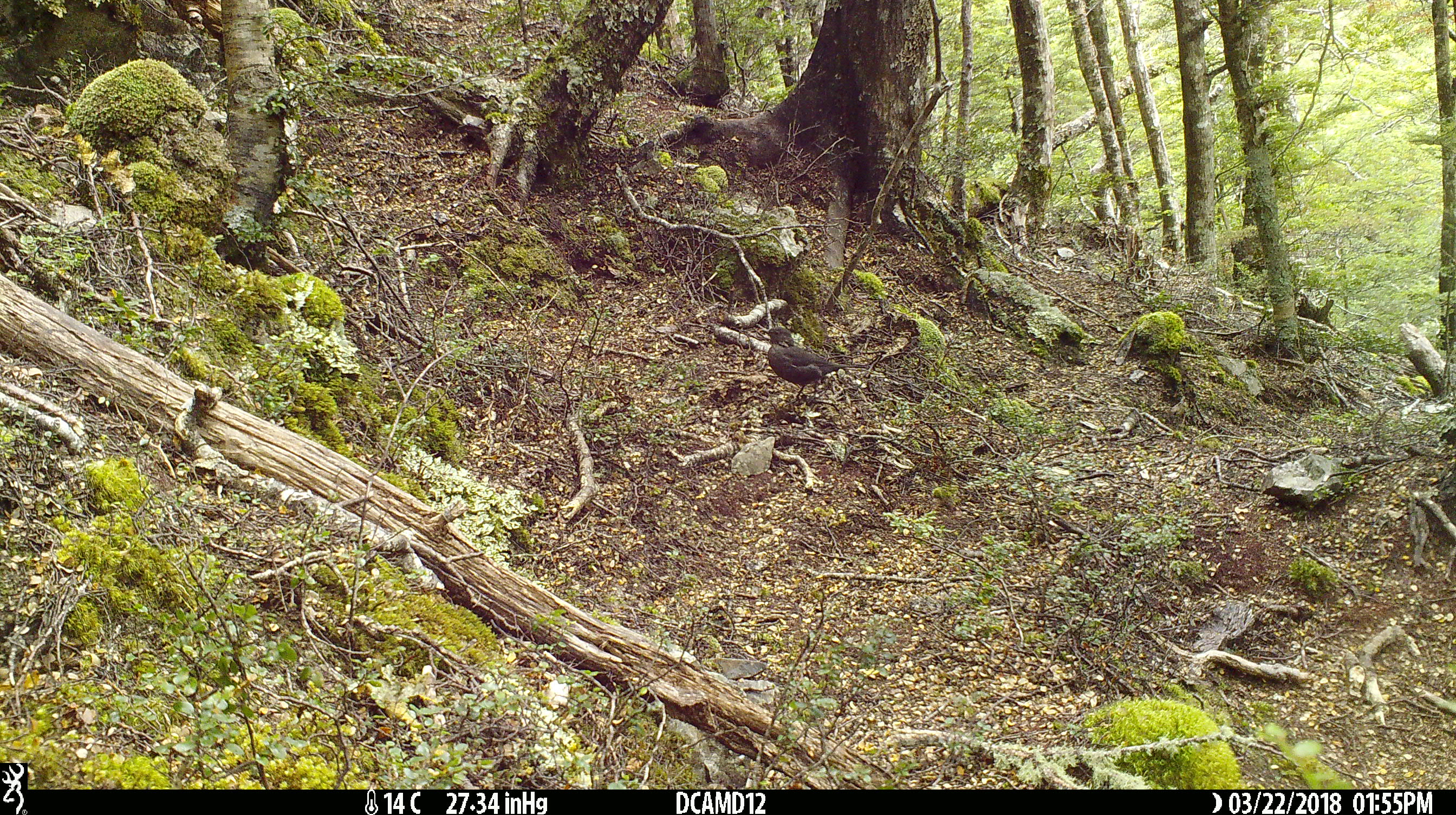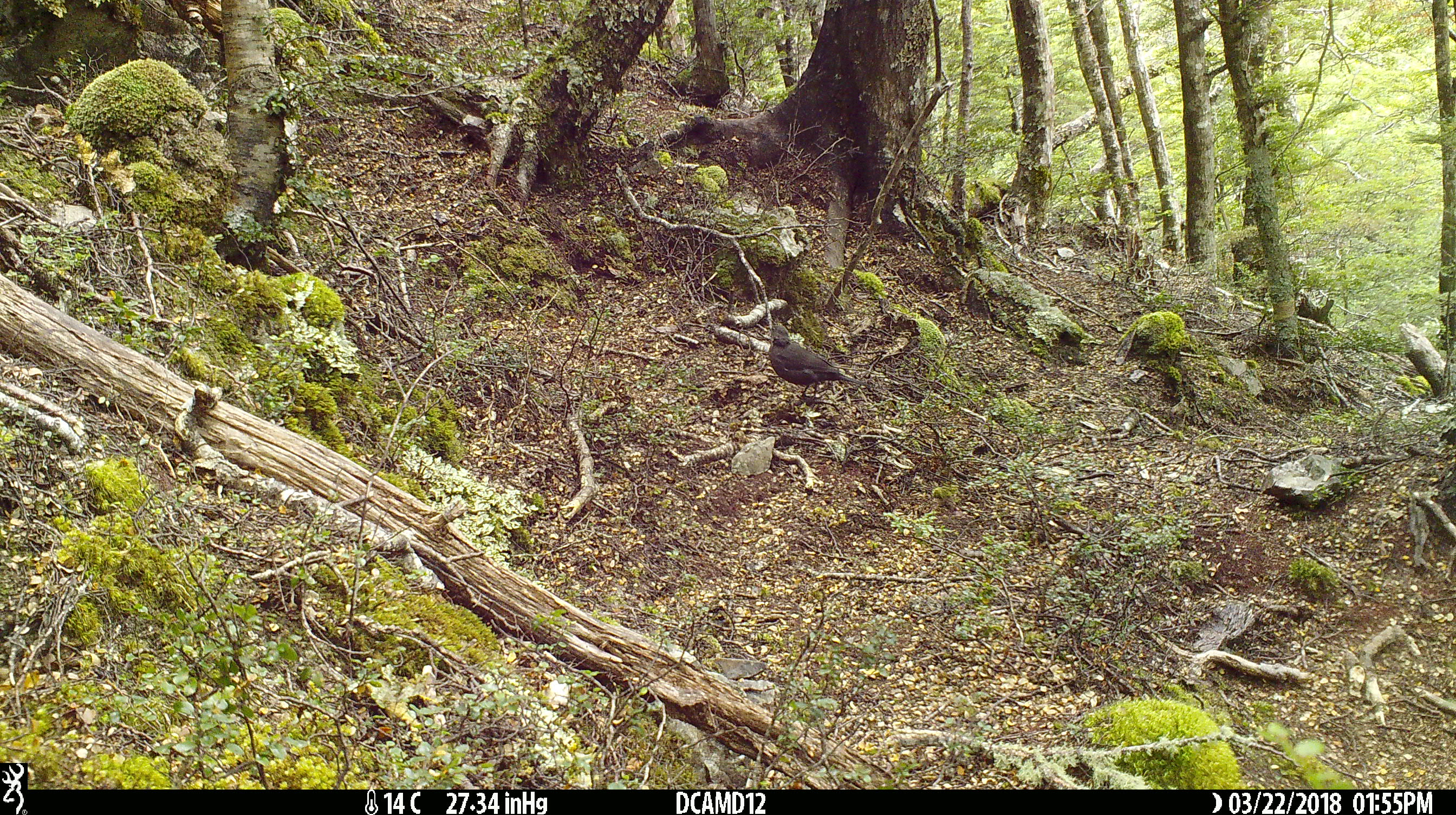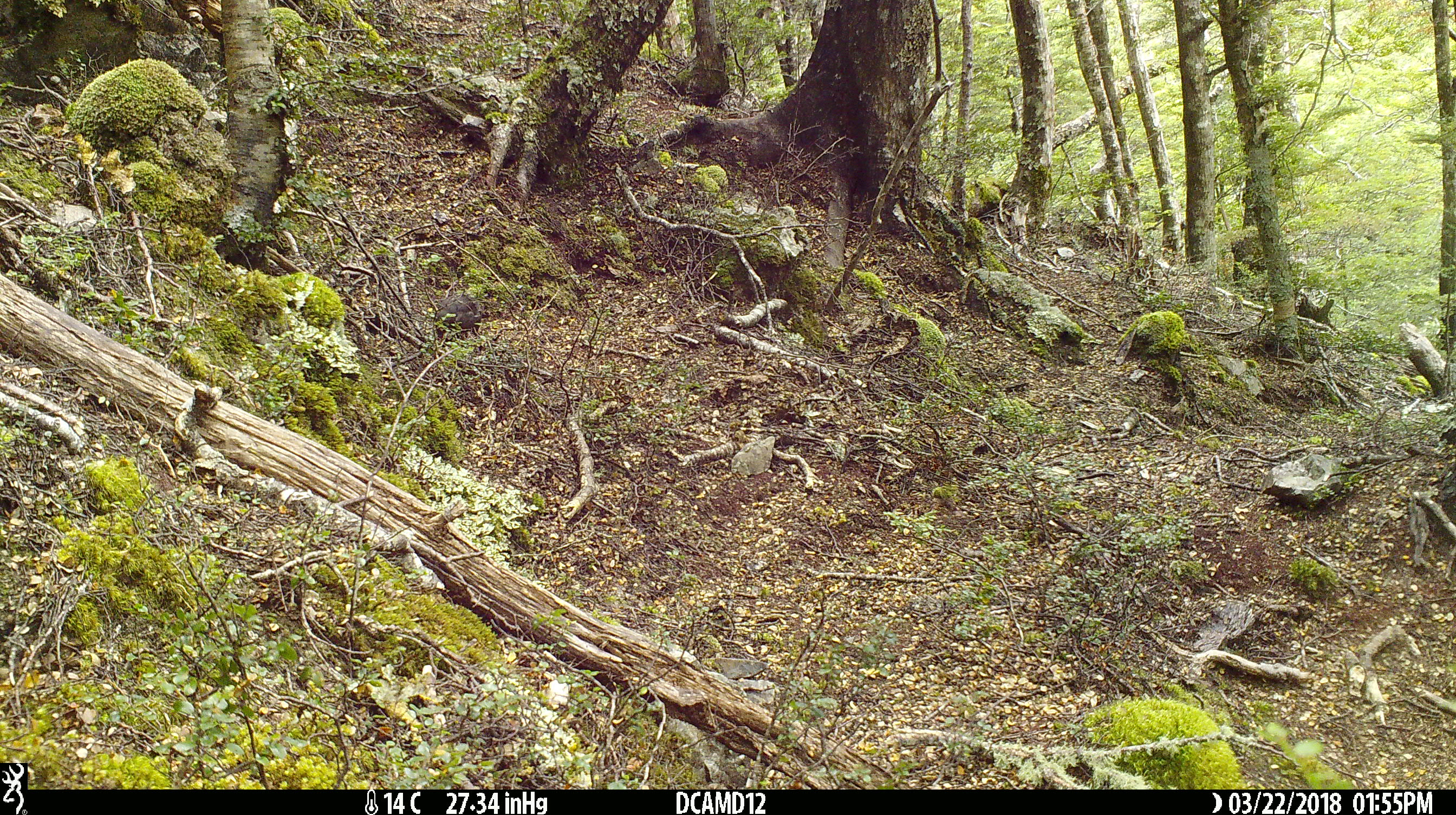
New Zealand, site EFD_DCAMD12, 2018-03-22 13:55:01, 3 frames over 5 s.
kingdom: Animalia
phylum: Chordata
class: Aves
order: Passeriformes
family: Turdidae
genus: Turdus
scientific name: Turdus merula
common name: eurasian blackbird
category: blackbird